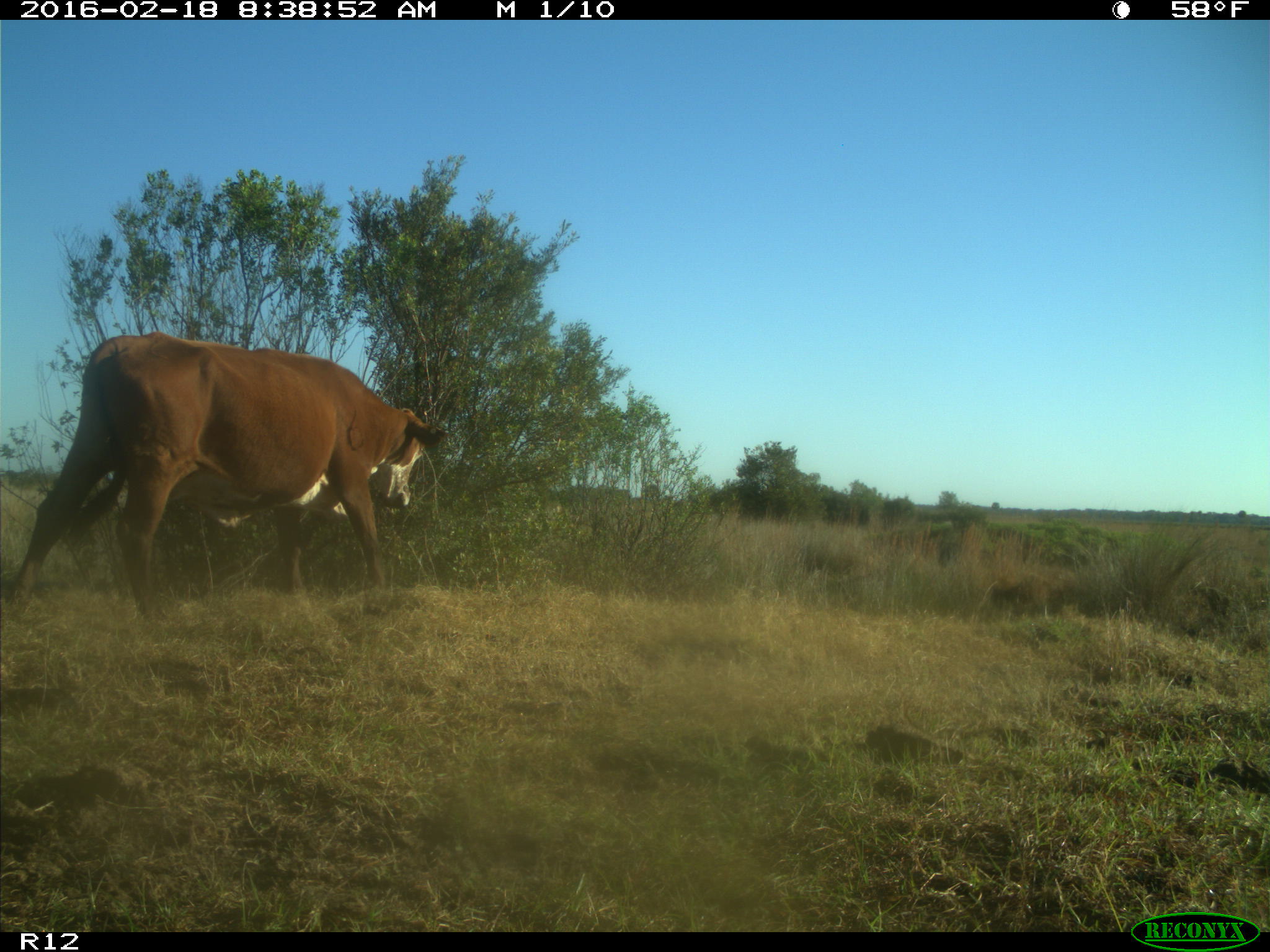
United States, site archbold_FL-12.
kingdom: Animalia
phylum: Chordata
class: Mammalia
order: Artiodactyla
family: Bovidae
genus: Bos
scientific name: Bos taurus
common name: domestic cow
Bos taurus (domestic cow).